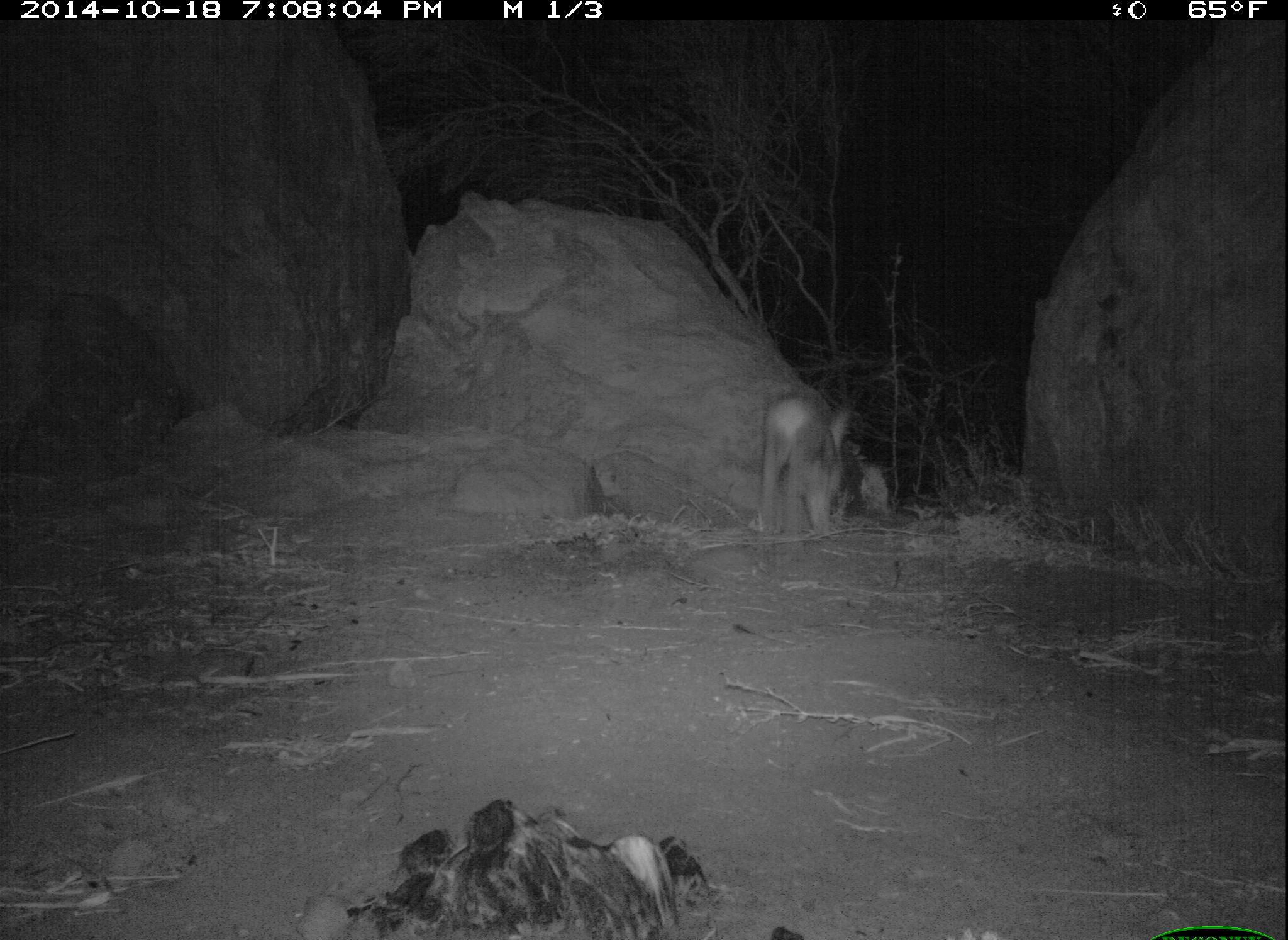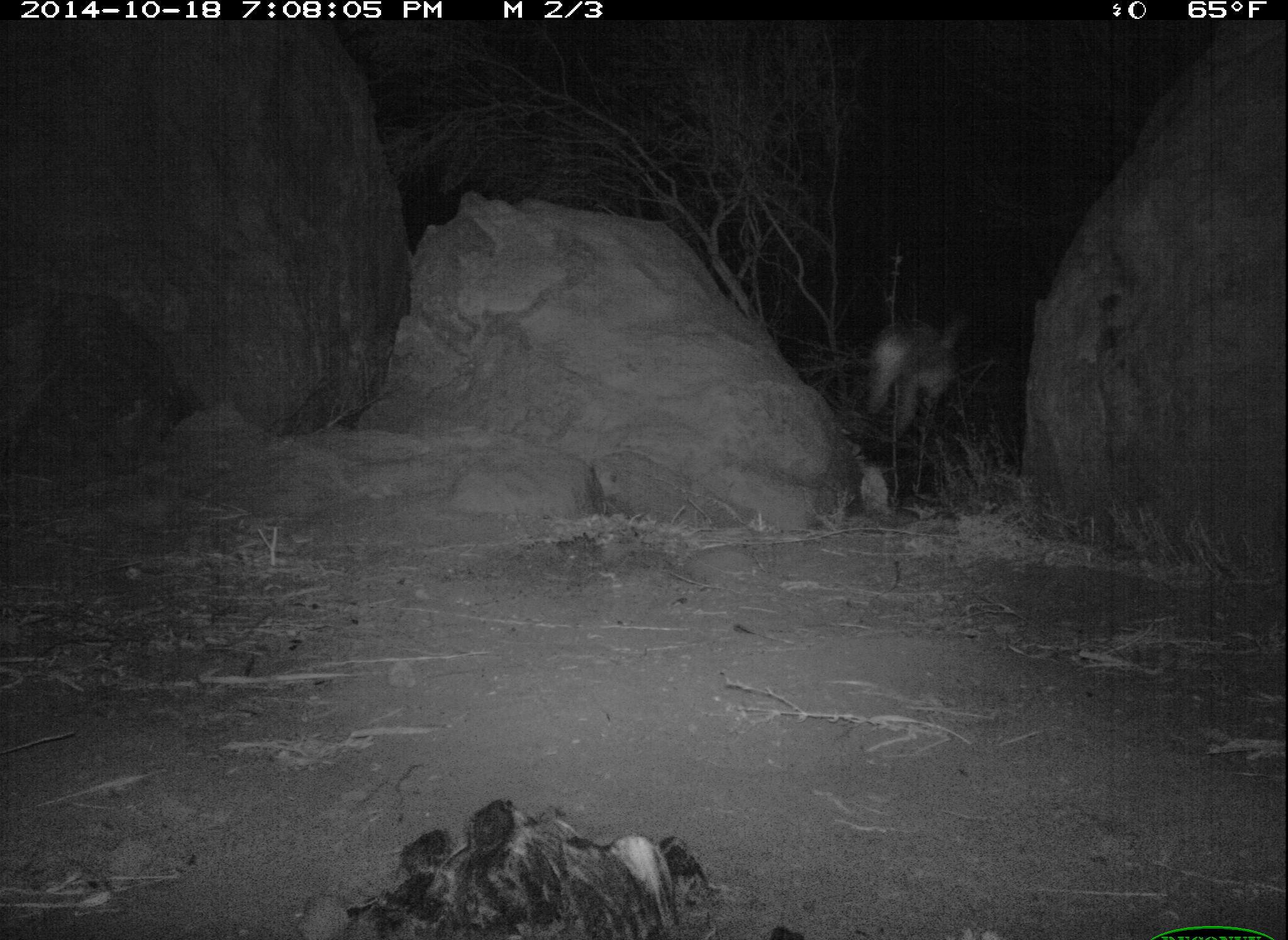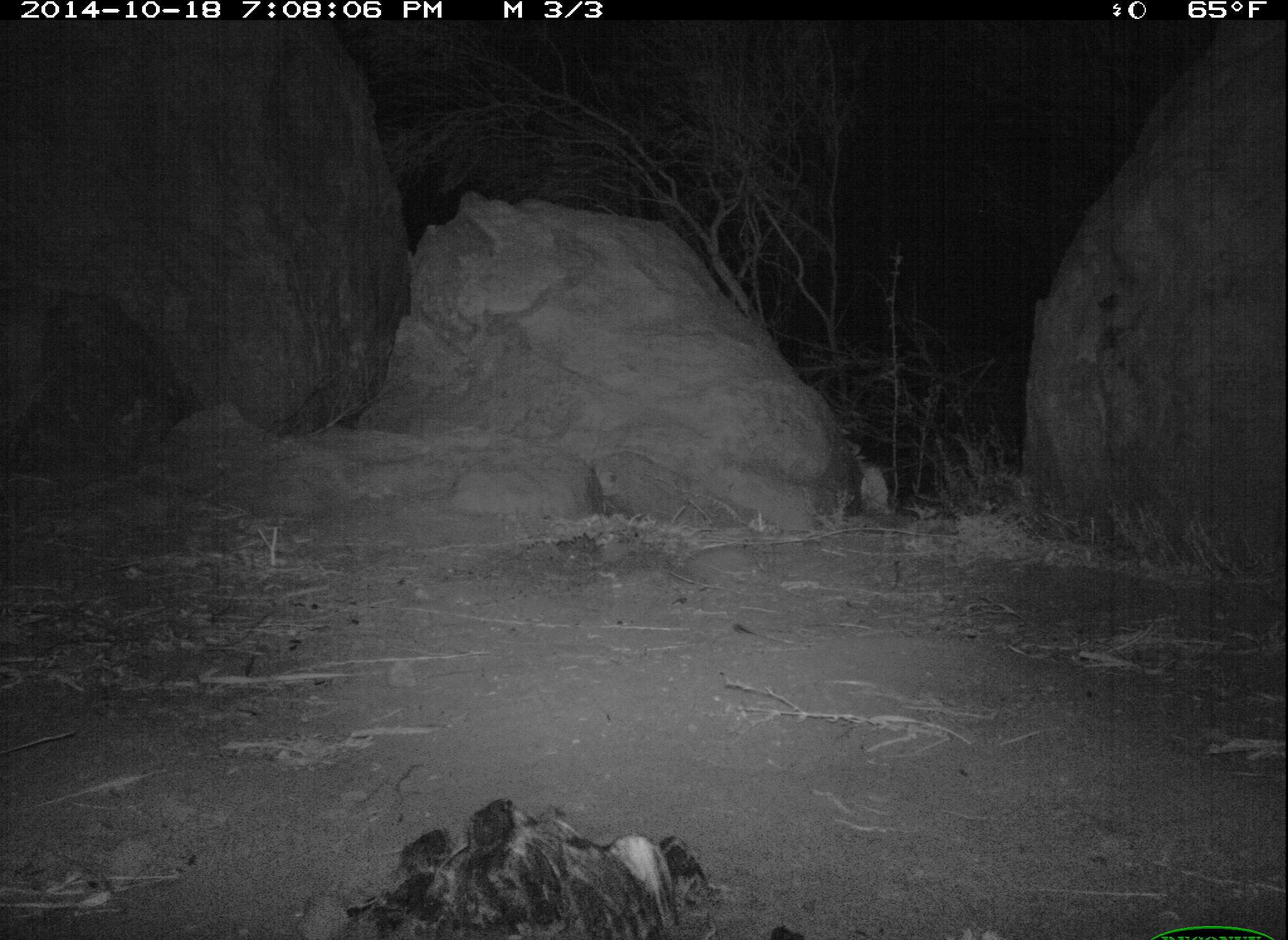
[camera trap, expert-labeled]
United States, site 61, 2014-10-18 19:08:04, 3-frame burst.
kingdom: Animalia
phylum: Chordata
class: Mammalia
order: Lagomorpha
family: Leporidae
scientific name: Leporidae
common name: rabbits and hares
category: rabbit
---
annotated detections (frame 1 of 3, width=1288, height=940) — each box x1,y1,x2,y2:
rabbit: 753,372,884,556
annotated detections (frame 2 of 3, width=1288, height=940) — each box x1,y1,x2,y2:
rabbit: 858,306,978,437